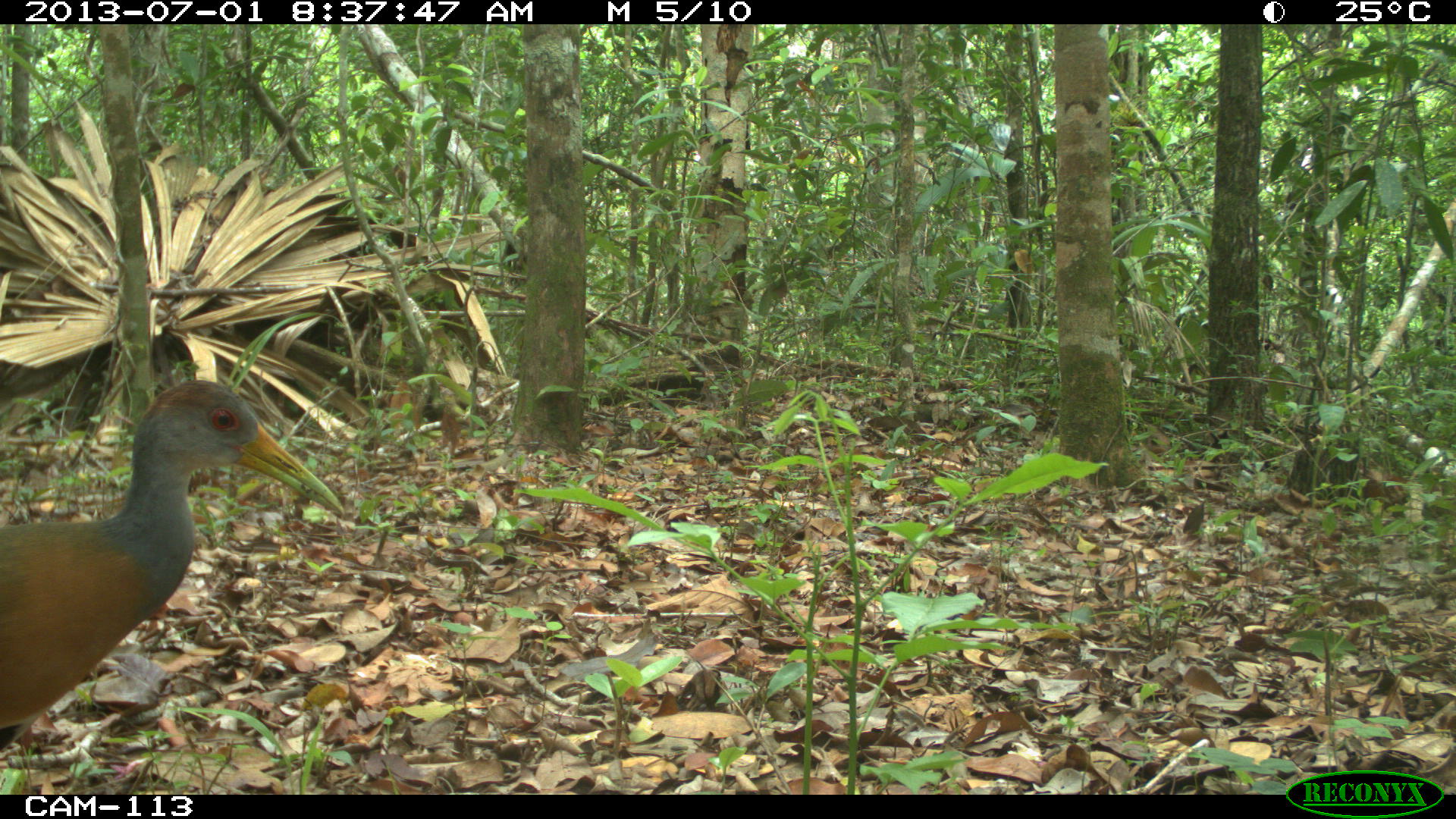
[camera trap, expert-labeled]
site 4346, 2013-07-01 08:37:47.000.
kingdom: Animalia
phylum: Chordata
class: Aves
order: Gruiformes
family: Rallidae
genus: Aramides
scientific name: Aramides cajaneus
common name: gray-necked wood-rail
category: aramides cajanea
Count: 1.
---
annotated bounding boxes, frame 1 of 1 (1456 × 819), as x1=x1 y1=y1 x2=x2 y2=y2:
aramides cajanea: x1=0 y1=379 x2=343 y2=749